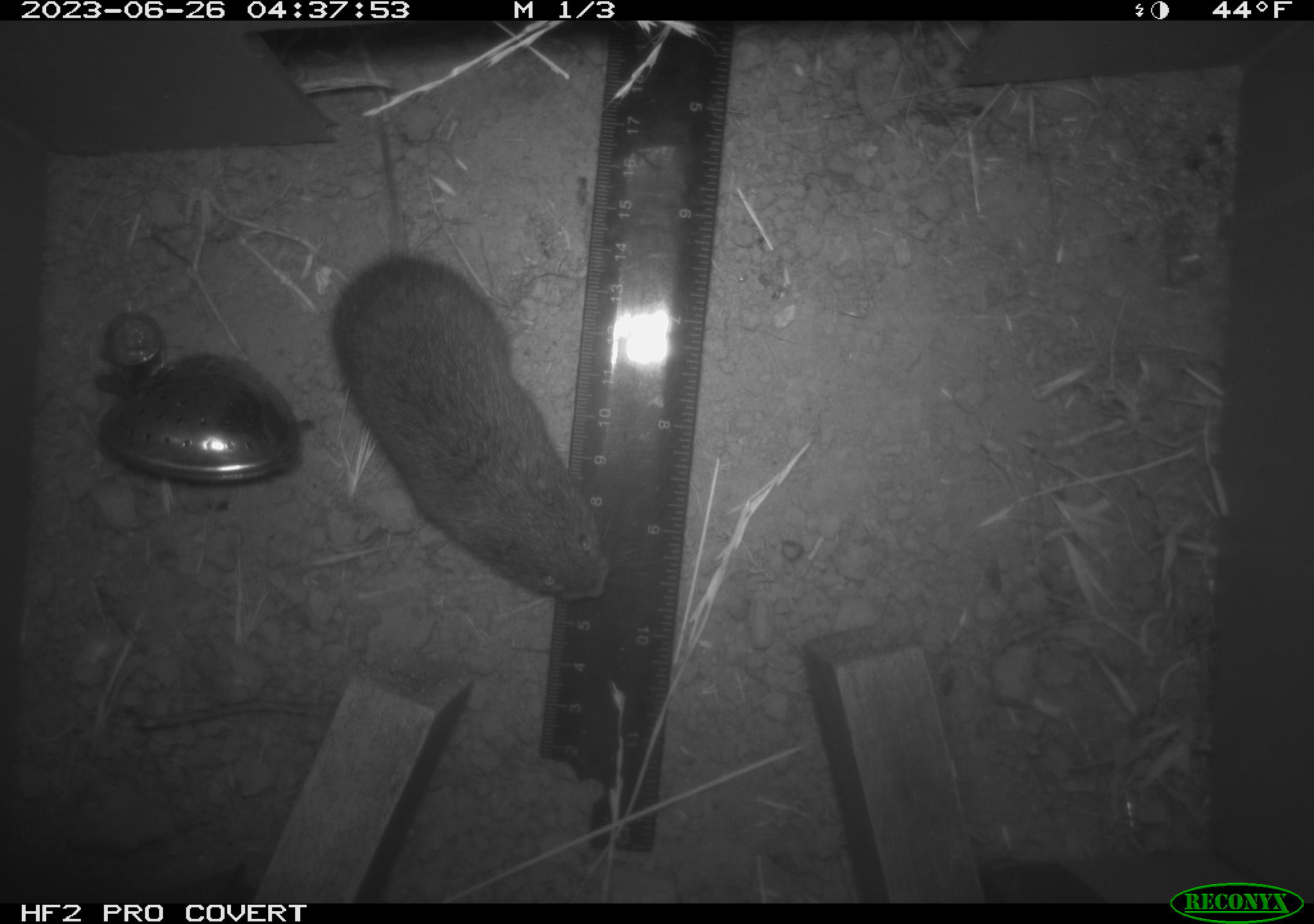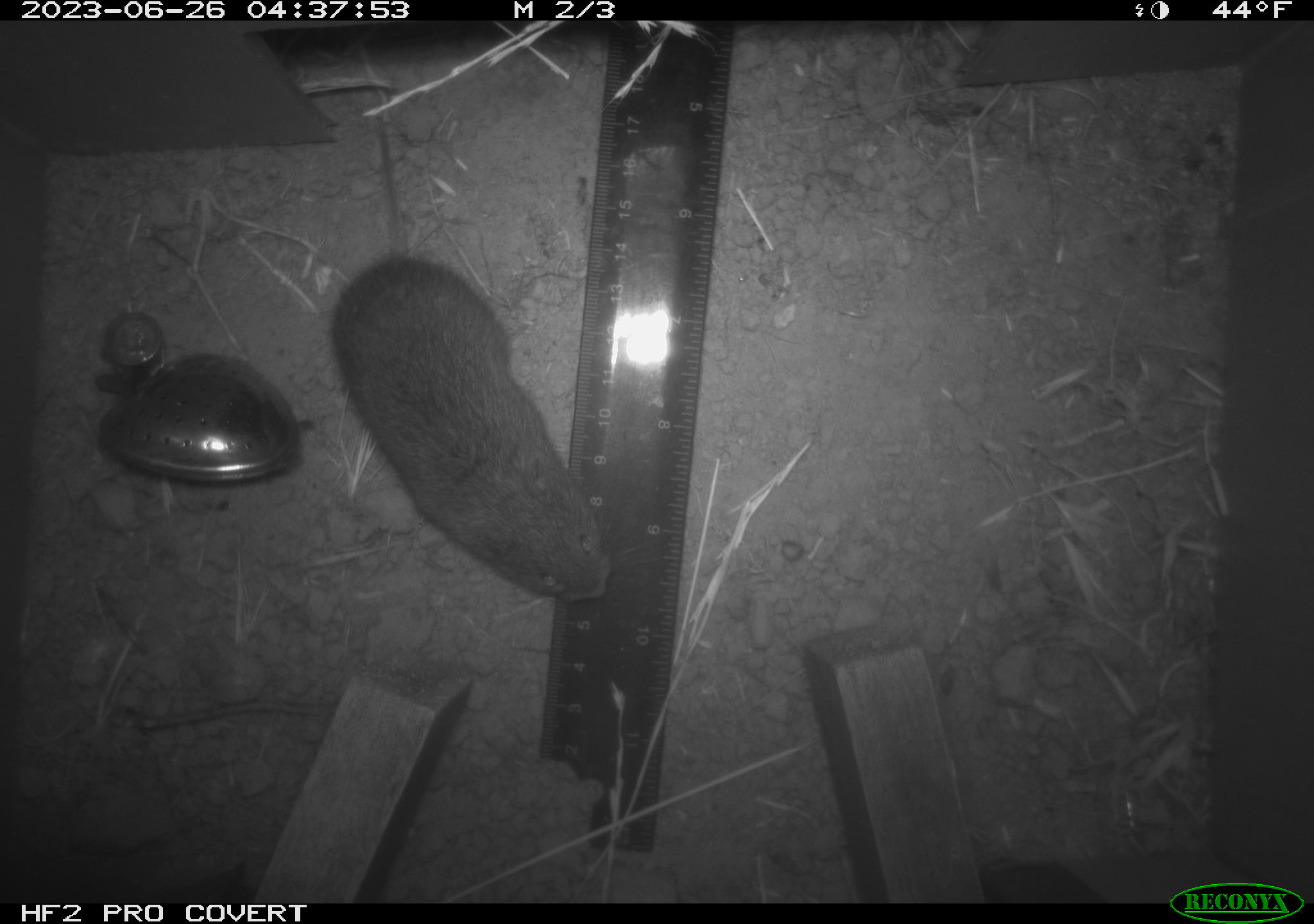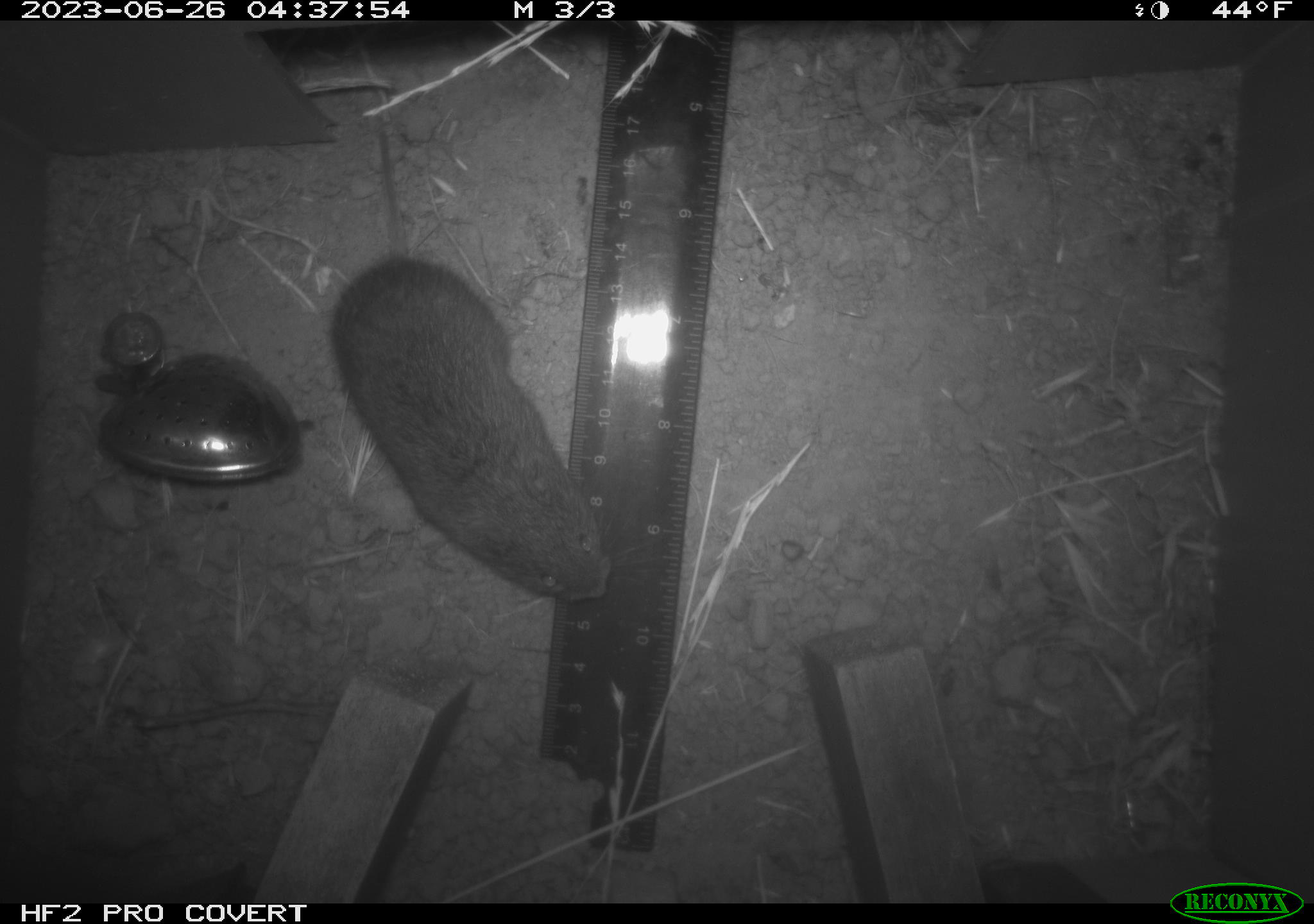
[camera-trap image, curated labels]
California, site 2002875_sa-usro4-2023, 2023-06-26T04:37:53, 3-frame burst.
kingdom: Animalia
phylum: Chordata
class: Mammalia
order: Rodentia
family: Cricetidae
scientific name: Arvicolinae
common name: voles, lemmings, and muskrats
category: arvicolinae subfamily